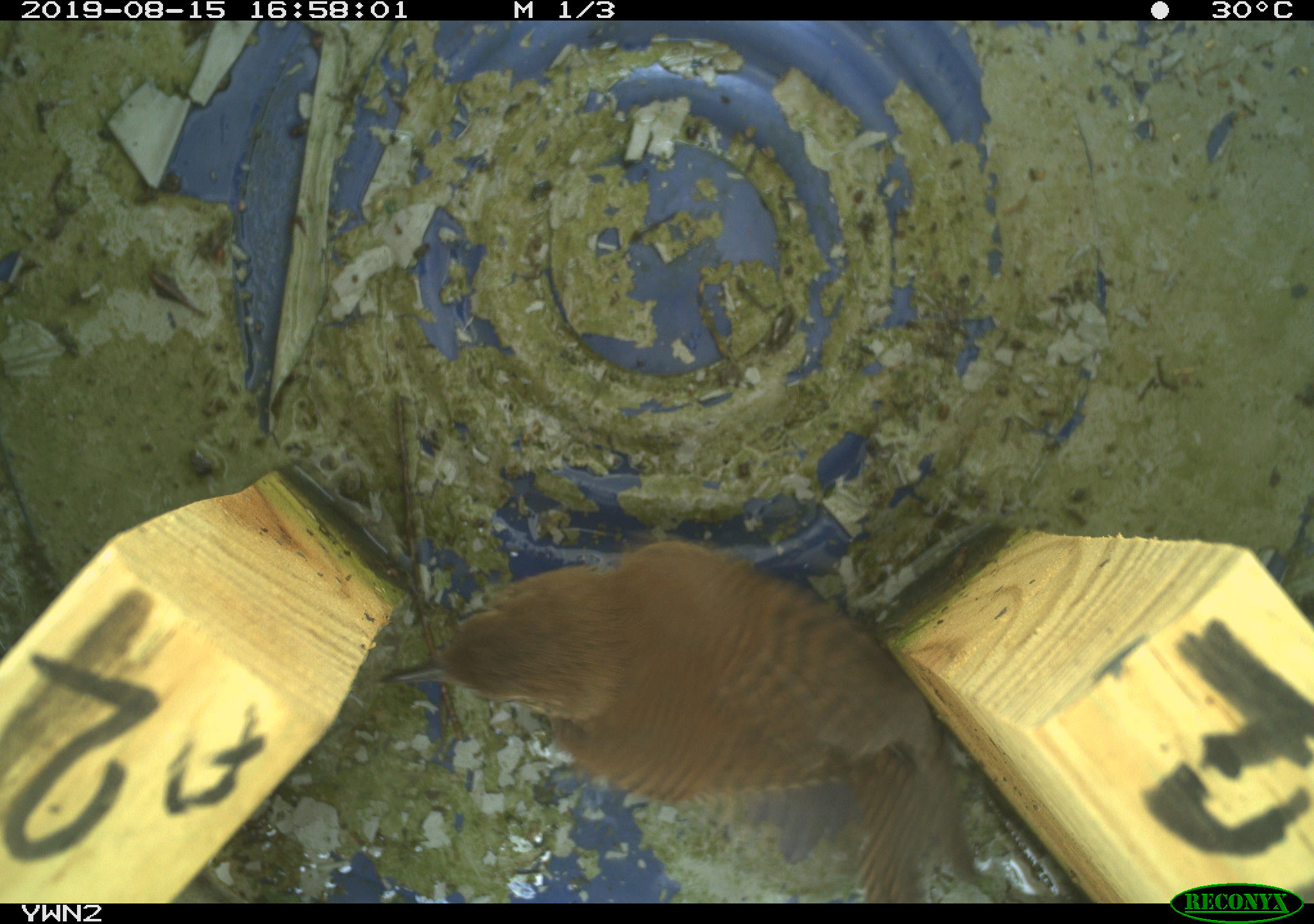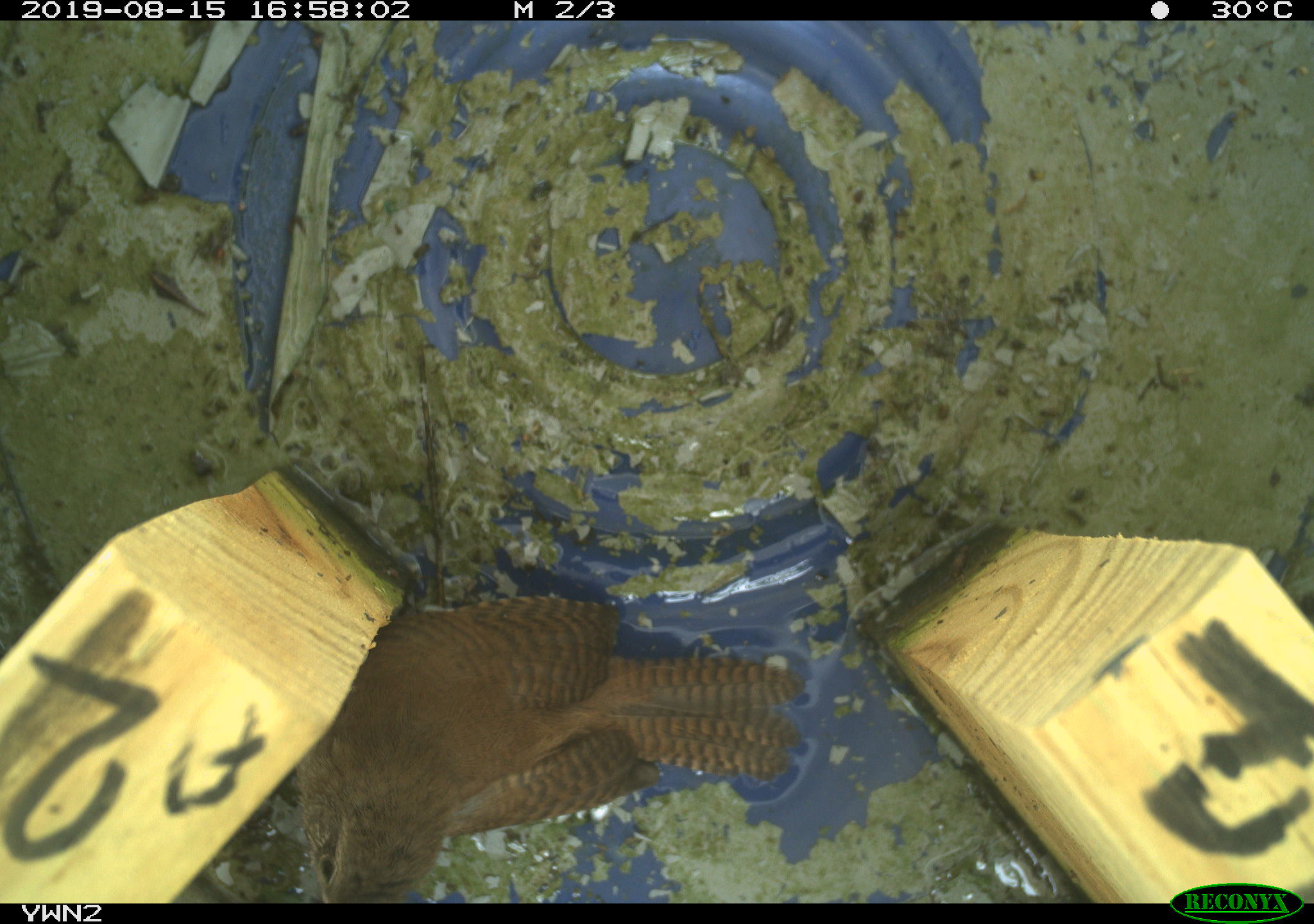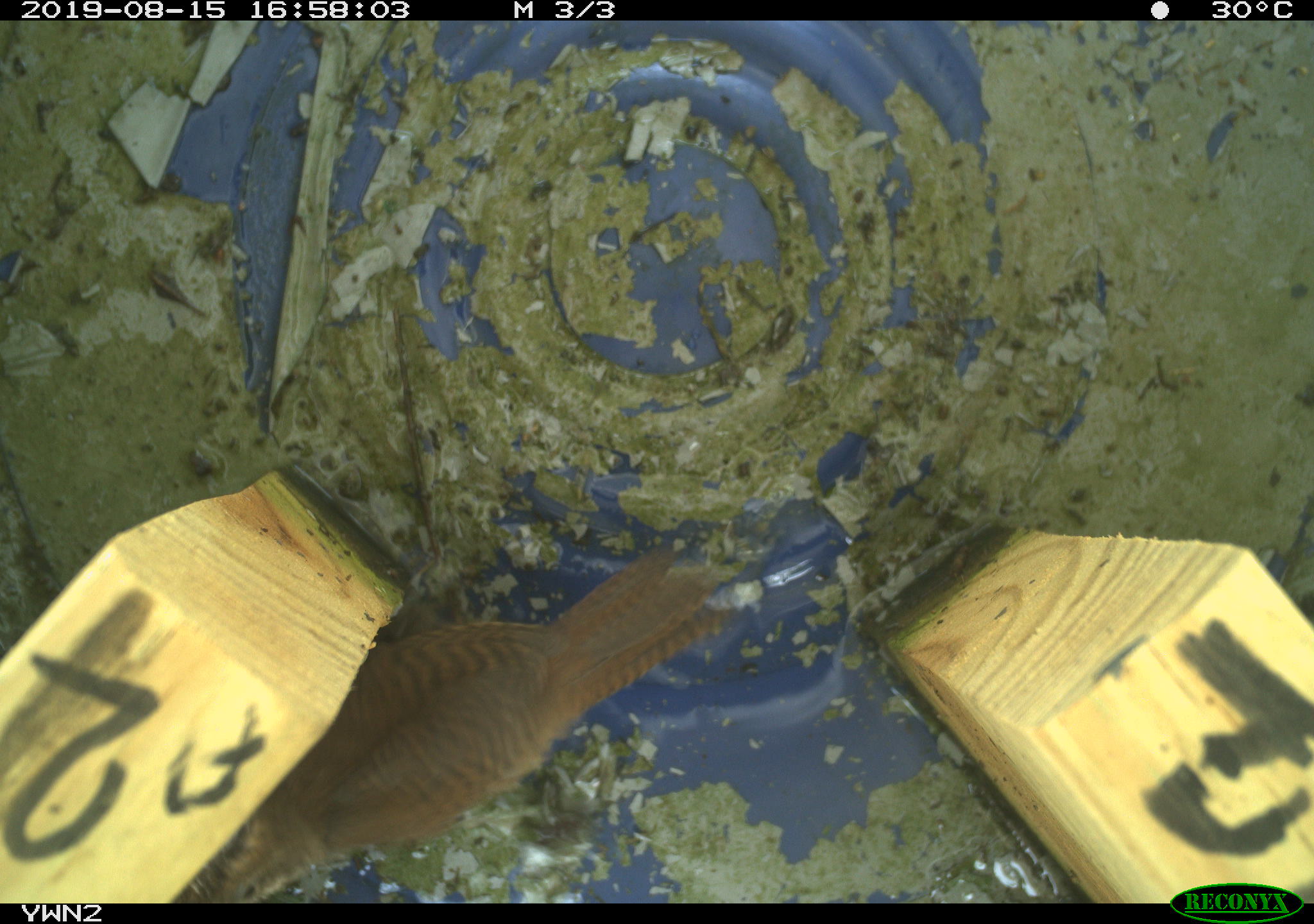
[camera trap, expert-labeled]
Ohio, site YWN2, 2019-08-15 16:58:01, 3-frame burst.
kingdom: Animalia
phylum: Chordata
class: Aves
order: Passeriformes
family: Troglodytidae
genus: Troglodytes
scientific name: Troglodytes aedon aedon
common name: northern house wren